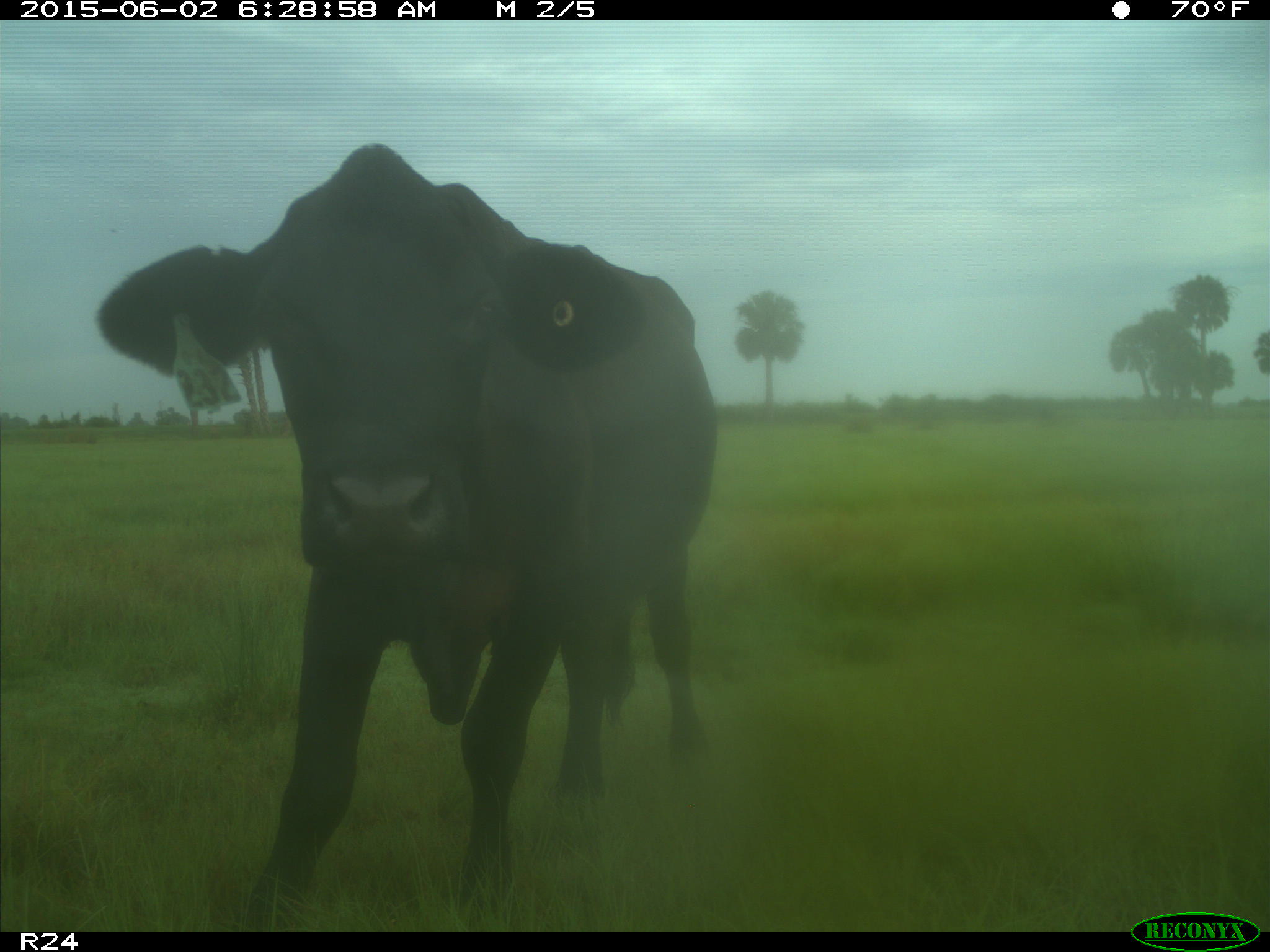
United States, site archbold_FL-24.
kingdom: Animalia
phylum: Chordata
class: Mammalia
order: Artiodactyla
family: Bovidae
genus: Bos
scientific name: Bos taurus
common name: domestic cow